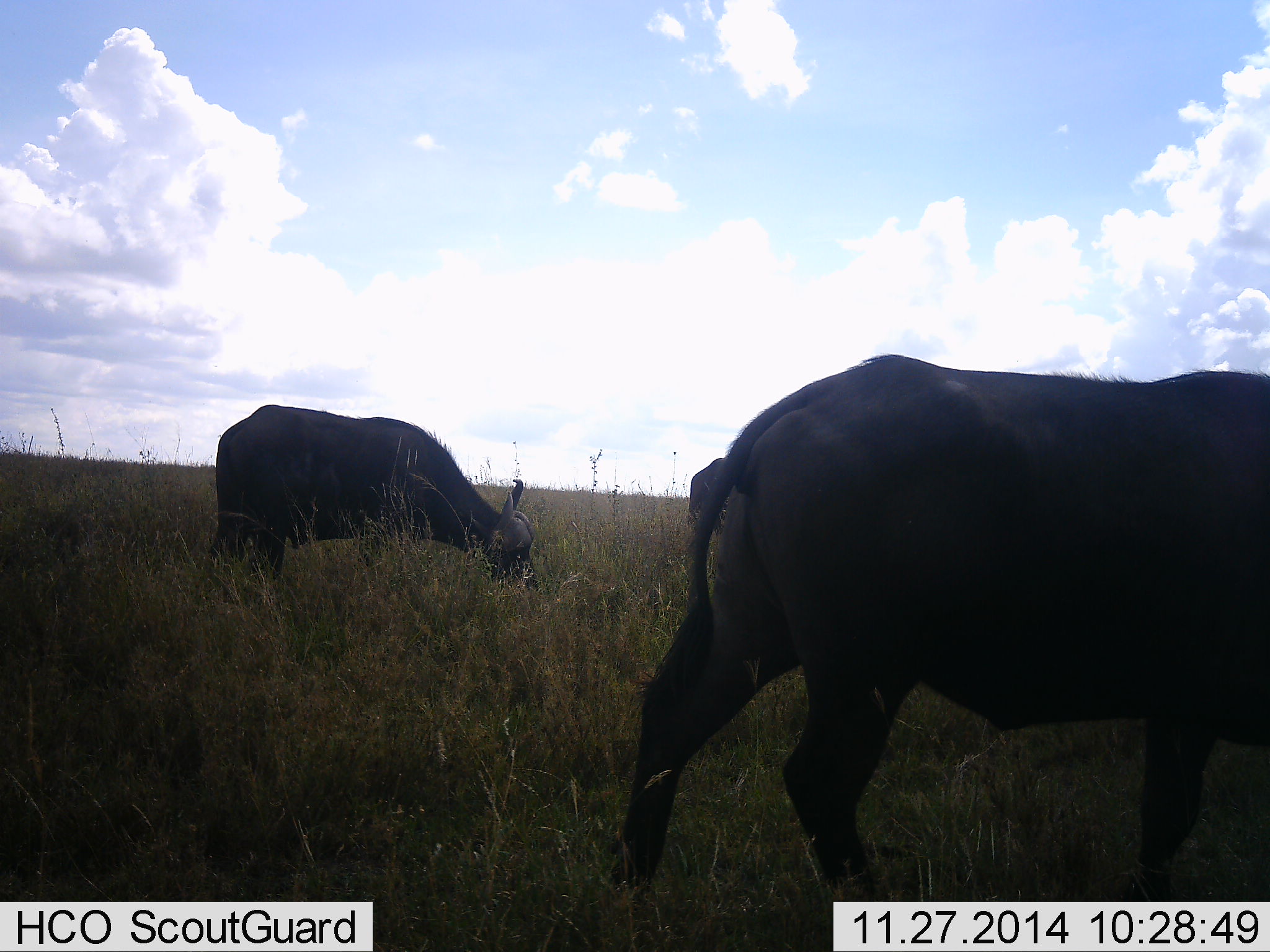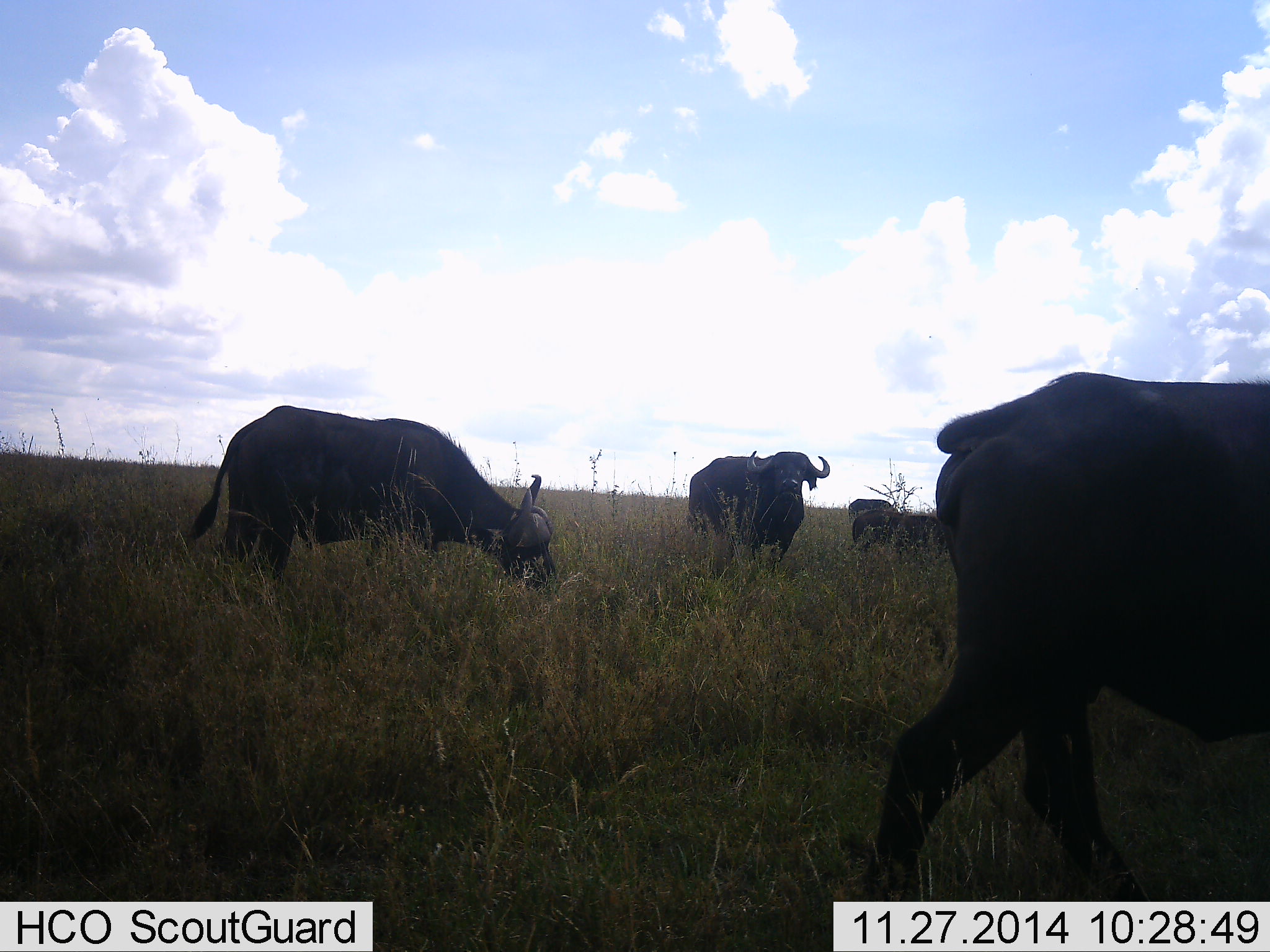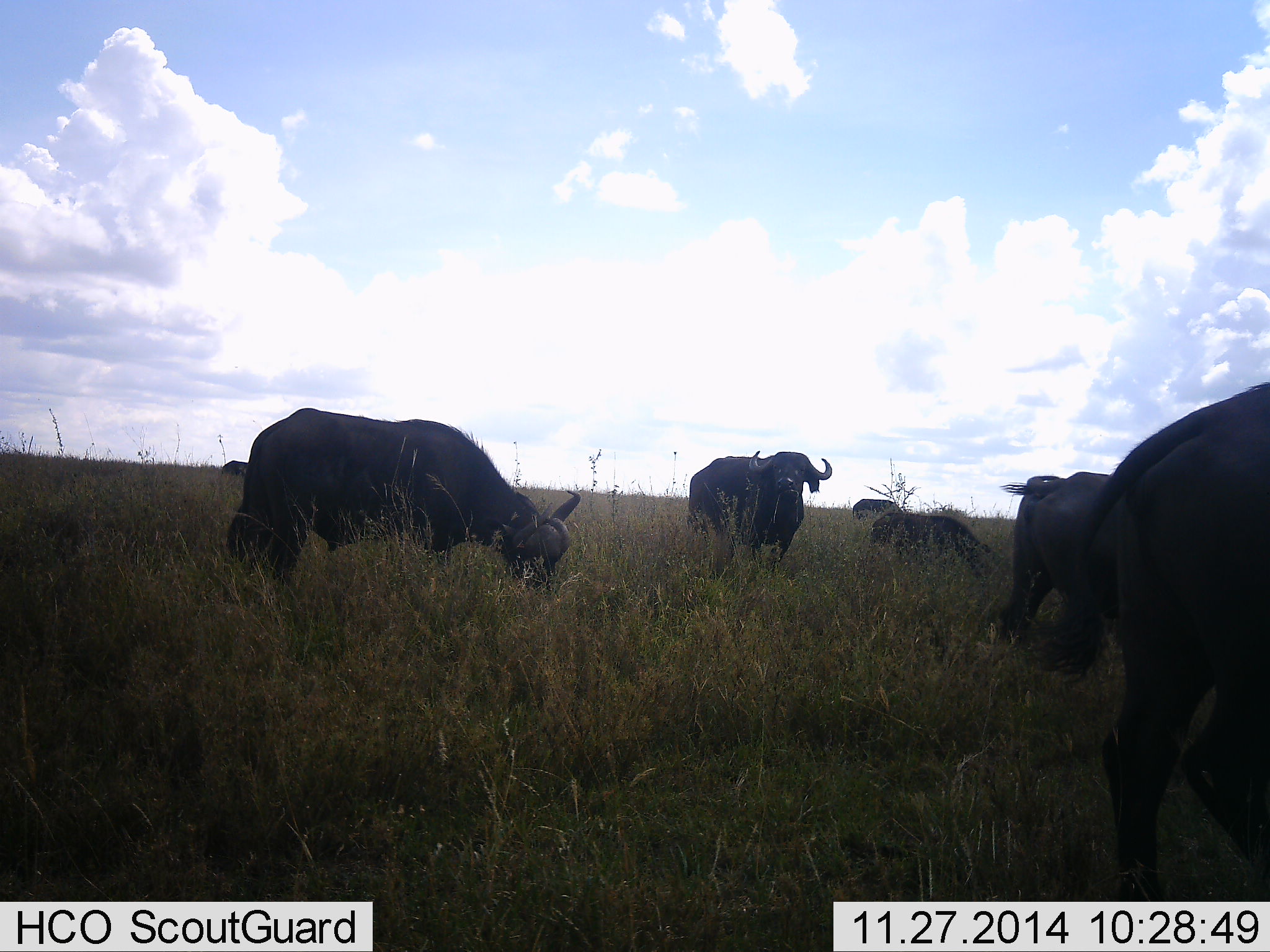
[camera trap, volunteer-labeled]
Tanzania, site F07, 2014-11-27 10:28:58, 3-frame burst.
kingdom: Animalia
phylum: Chordata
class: Mammalia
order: Artiodactyla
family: Bovidae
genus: Syncerus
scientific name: Syncerus caffer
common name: cape buffalo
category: buffalo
Buffalo (cape buffalo) (Syncerus caffer), count 6. Behavior (volunteer vote fractions): standing 40%, resting 0%, moving 70%, interacting 0%. Young present (vote fraction): 30%. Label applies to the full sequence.